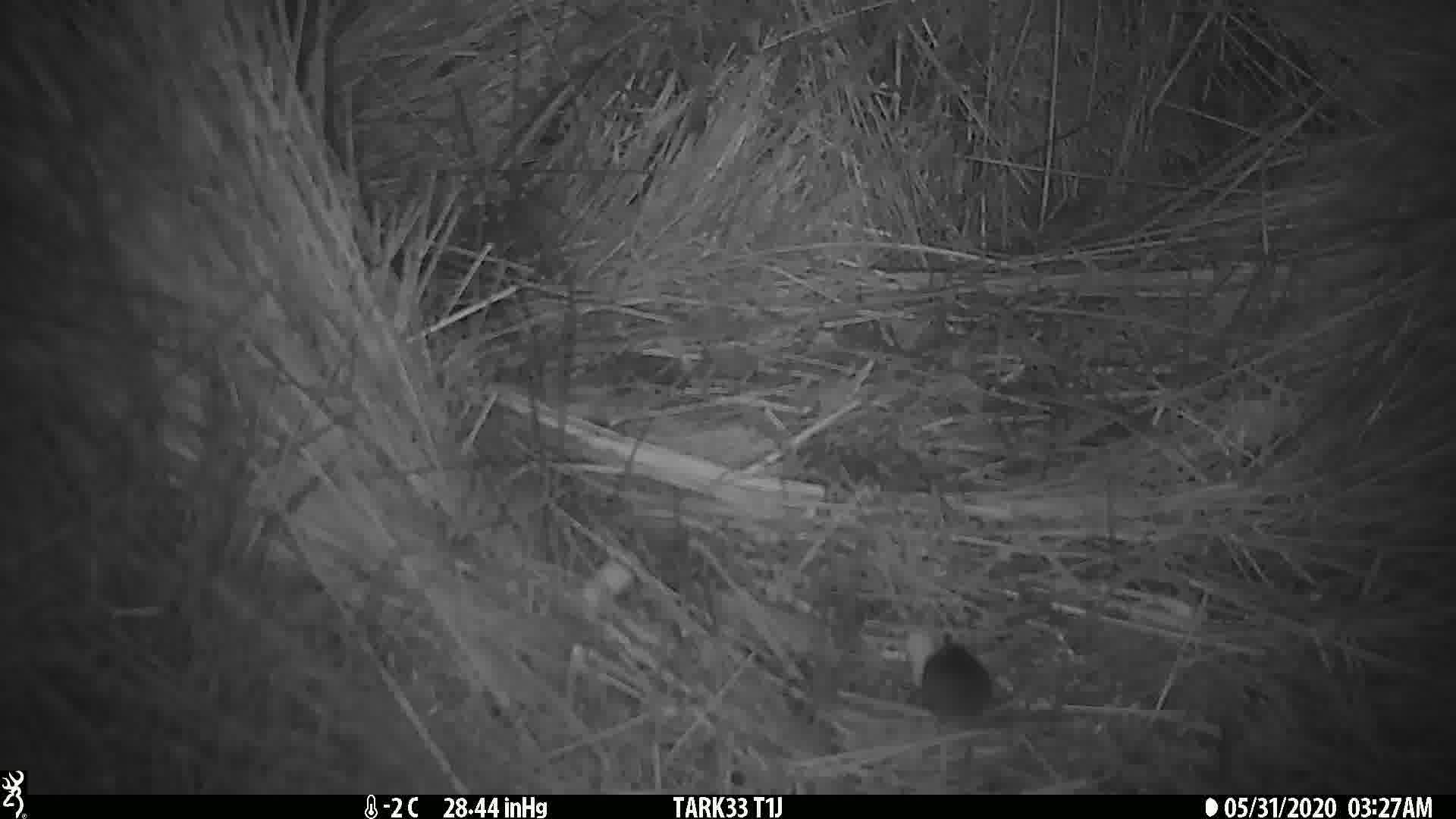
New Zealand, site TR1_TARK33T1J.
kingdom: Animalia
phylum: Chordata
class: Mammalia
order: Rodentia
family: Muridae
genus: Mus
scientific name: Mus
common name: mouse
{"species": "mouse (Mus)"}